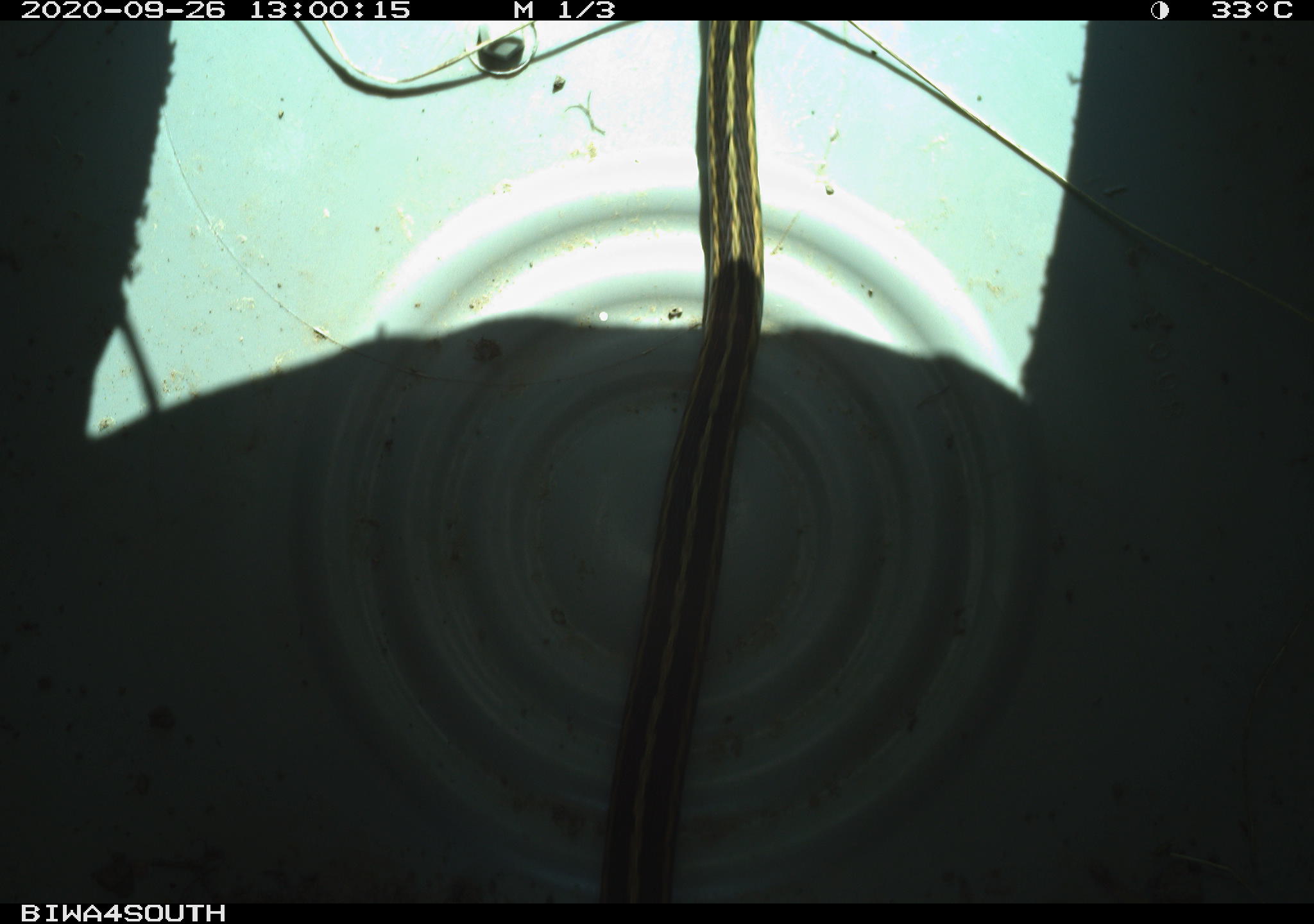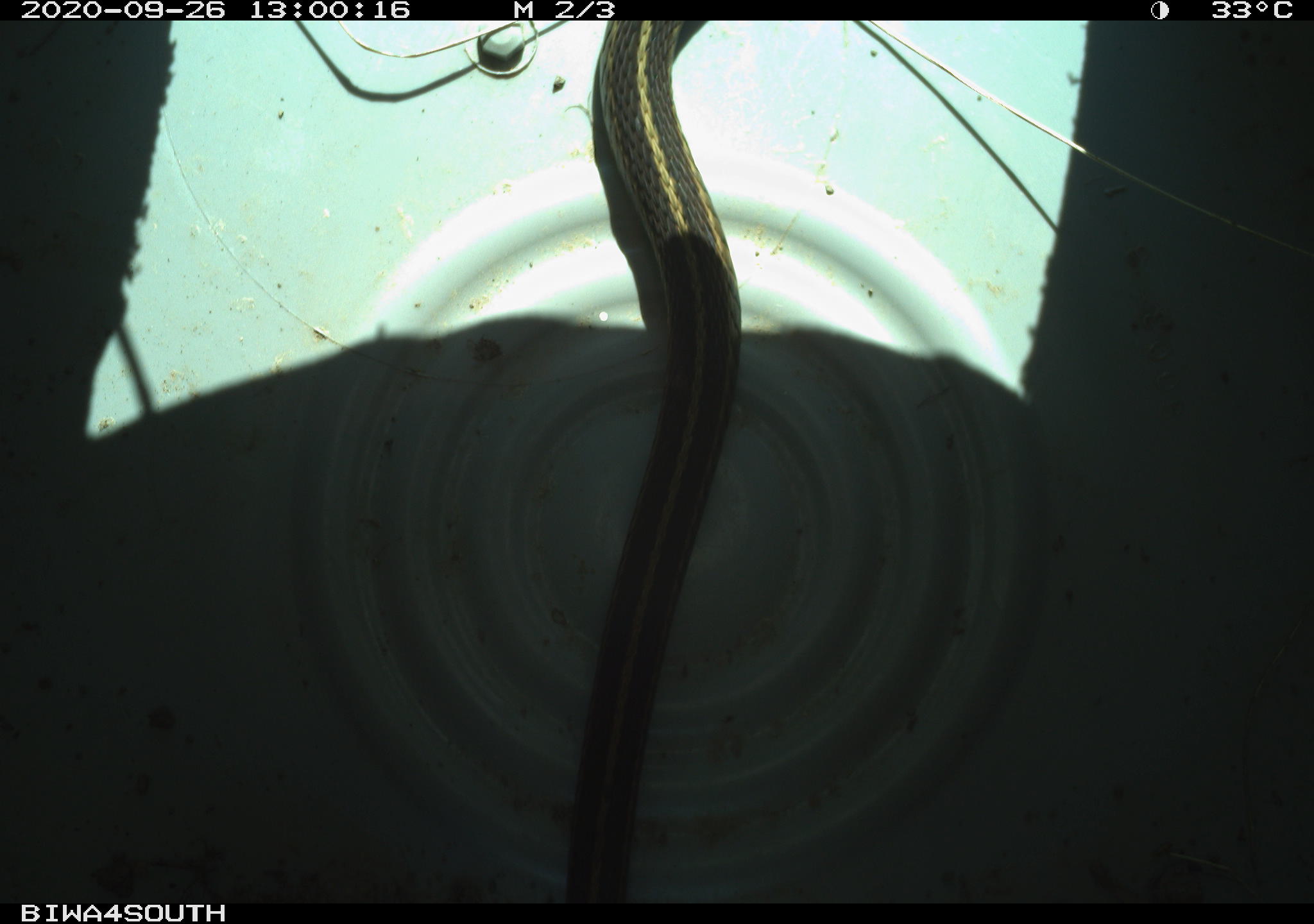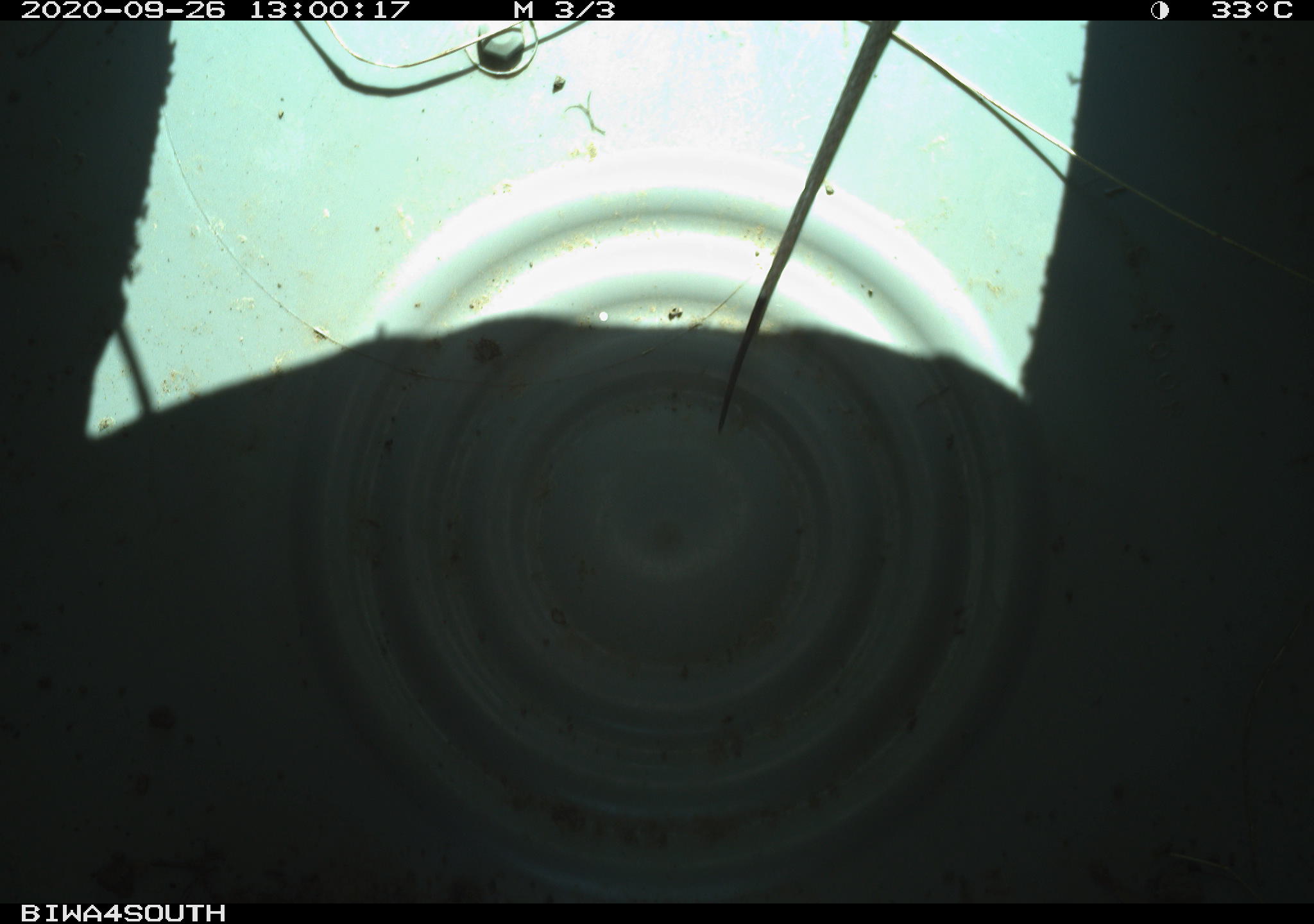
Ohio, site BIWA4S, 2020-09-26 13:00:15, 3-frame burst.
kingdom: Animalia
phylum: Chordata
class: Reptilia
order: Squamata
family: Colubridae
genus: Thamnophis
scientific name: Thamnophis sirtalis sirtalis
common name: eastern gartersnake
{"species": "eastern gartersnake (Thamnophis sirtalis sirtalis)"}